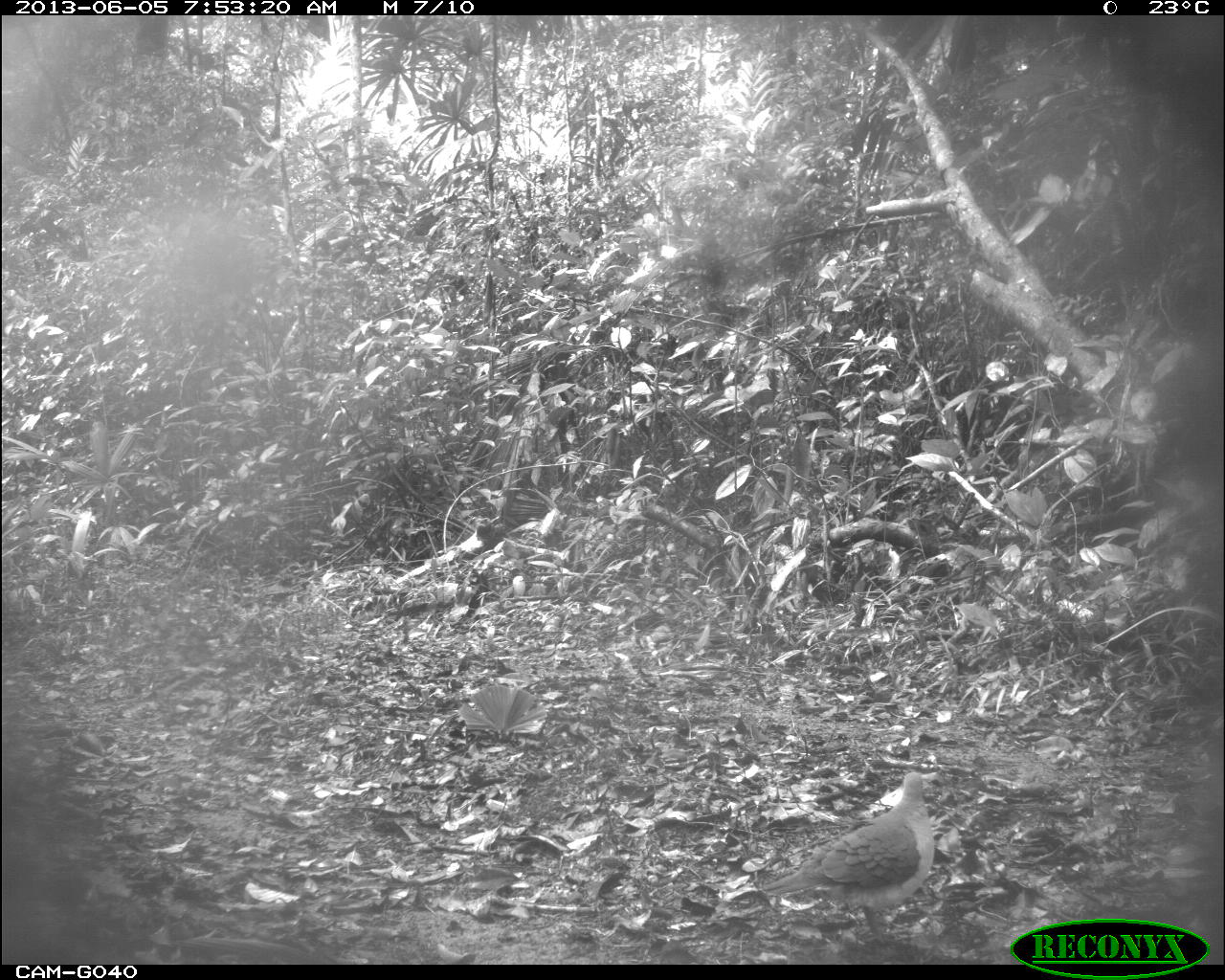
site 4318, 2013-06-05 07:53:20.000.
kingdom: Animalia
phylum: Chordata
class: Aves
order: Columbiformes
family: Columbidae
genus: Leptotila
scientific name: Leptotila plumbeiceps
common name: gray-headed dove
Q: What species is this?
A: Leptotila plumbeiceps (gray-headed dove).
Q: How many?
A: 1.